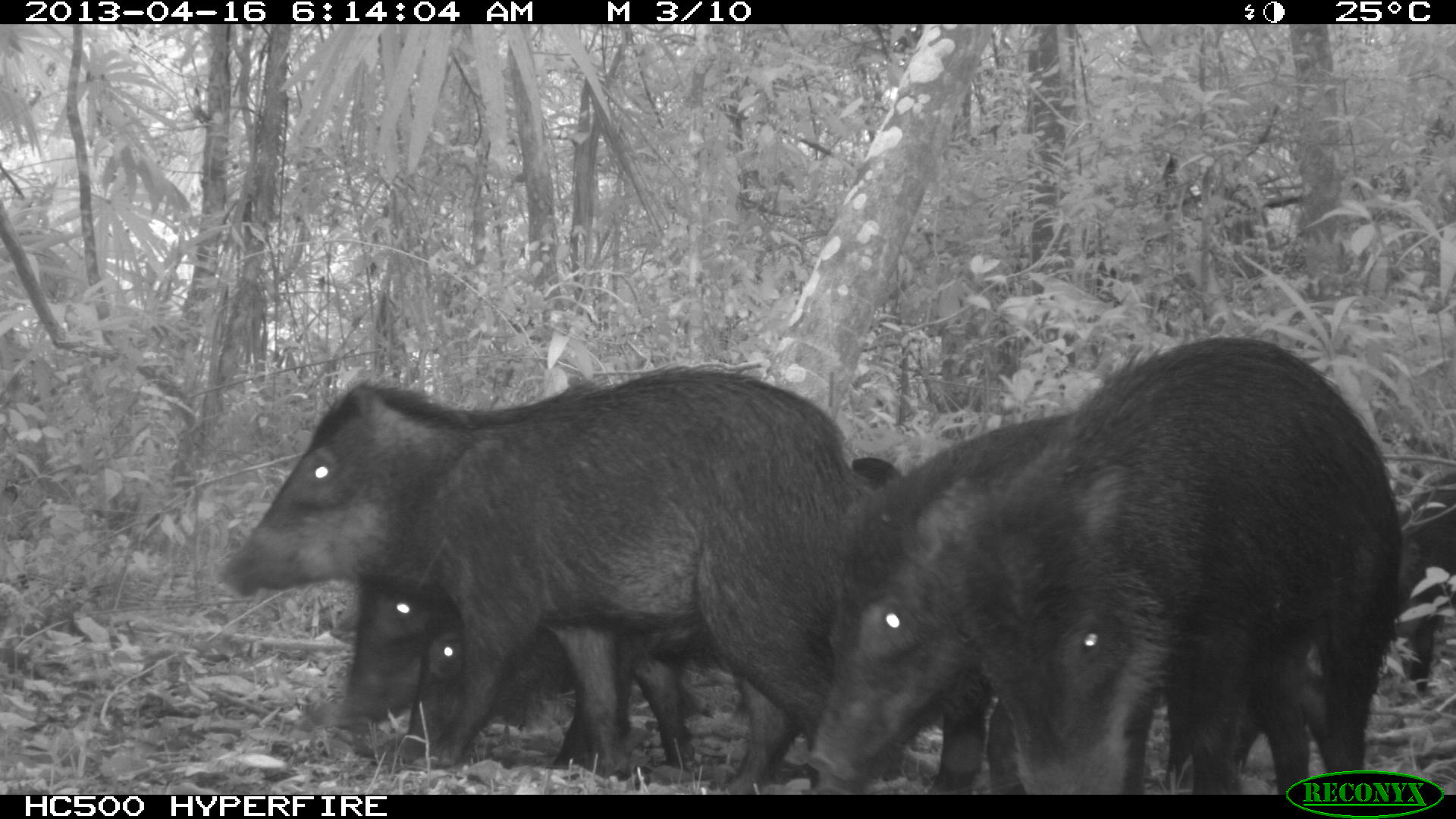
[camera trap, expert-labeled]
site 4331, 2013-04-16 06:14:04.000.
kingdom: Animalia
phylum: Chordata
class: Mammalia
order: Artiodactyla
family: Tayassuidae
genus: Tayassu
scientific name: Tayassu pecari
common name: white-lipped peccary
Tayassu pecari (white-lipped peccary), count 11.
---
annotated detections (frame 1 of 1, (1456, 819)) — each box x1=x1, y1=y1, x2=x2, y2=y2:
tayassu pecari: x1=210, y1=360, x2=873, y2=792; x1=915, y1=336, x2=1405, y2=795; x1=803, y1=408, x2=1334, y2=792; x1=340, y1=574, x2=702, y2=770; x1=395, y1=624, x2=710, y2=778; x1=1406, y1=465, x2=1452, y2=696